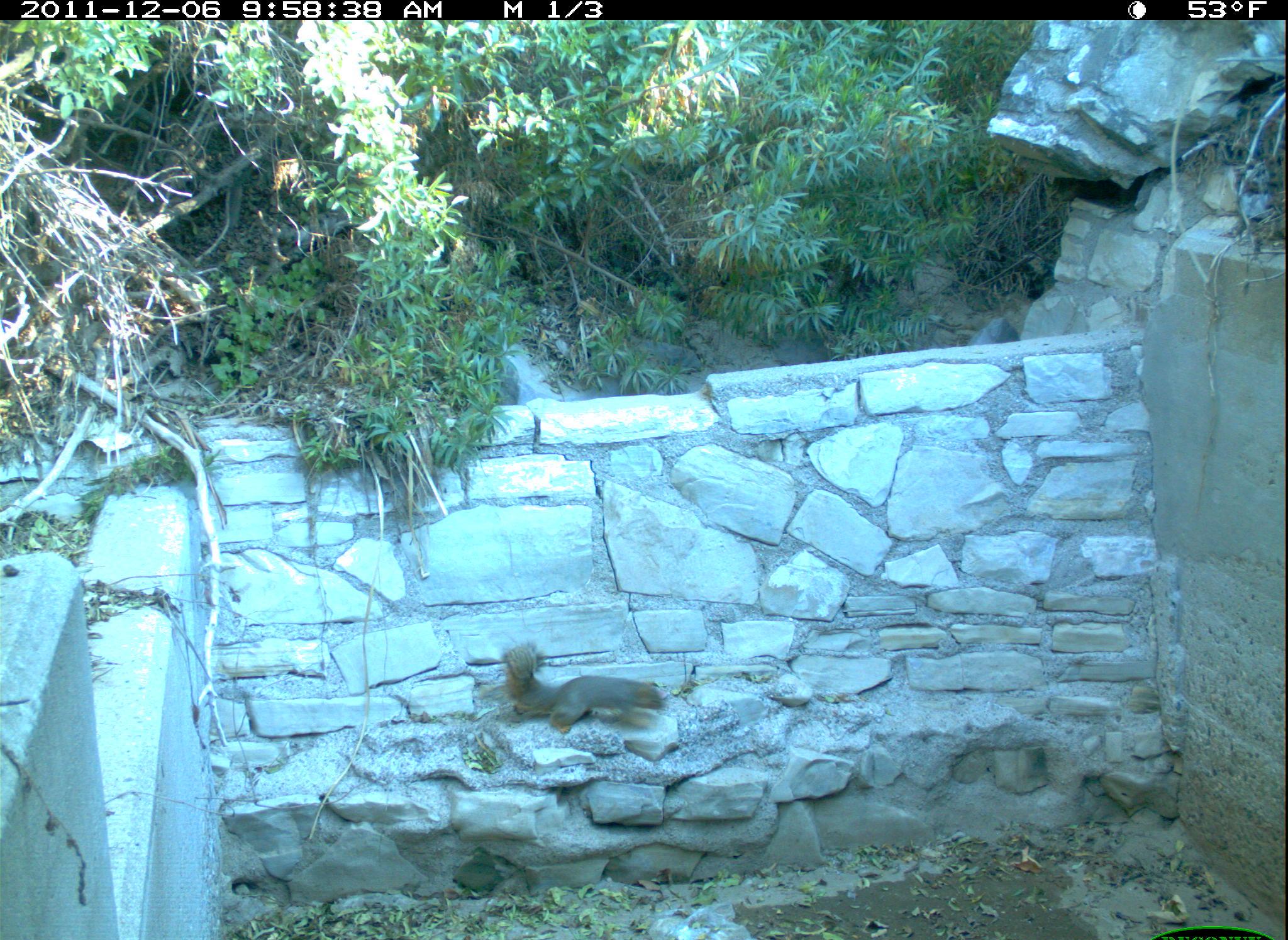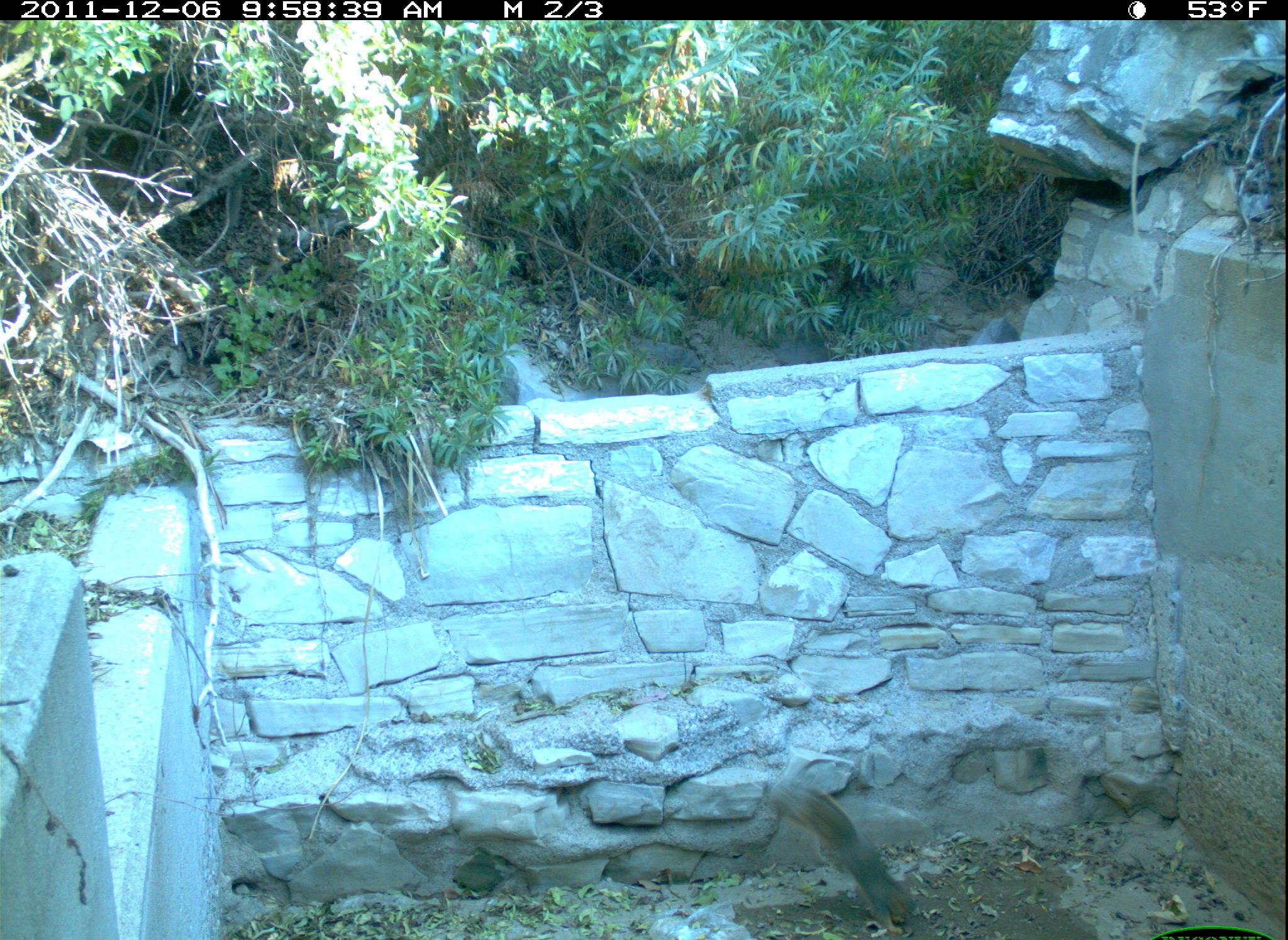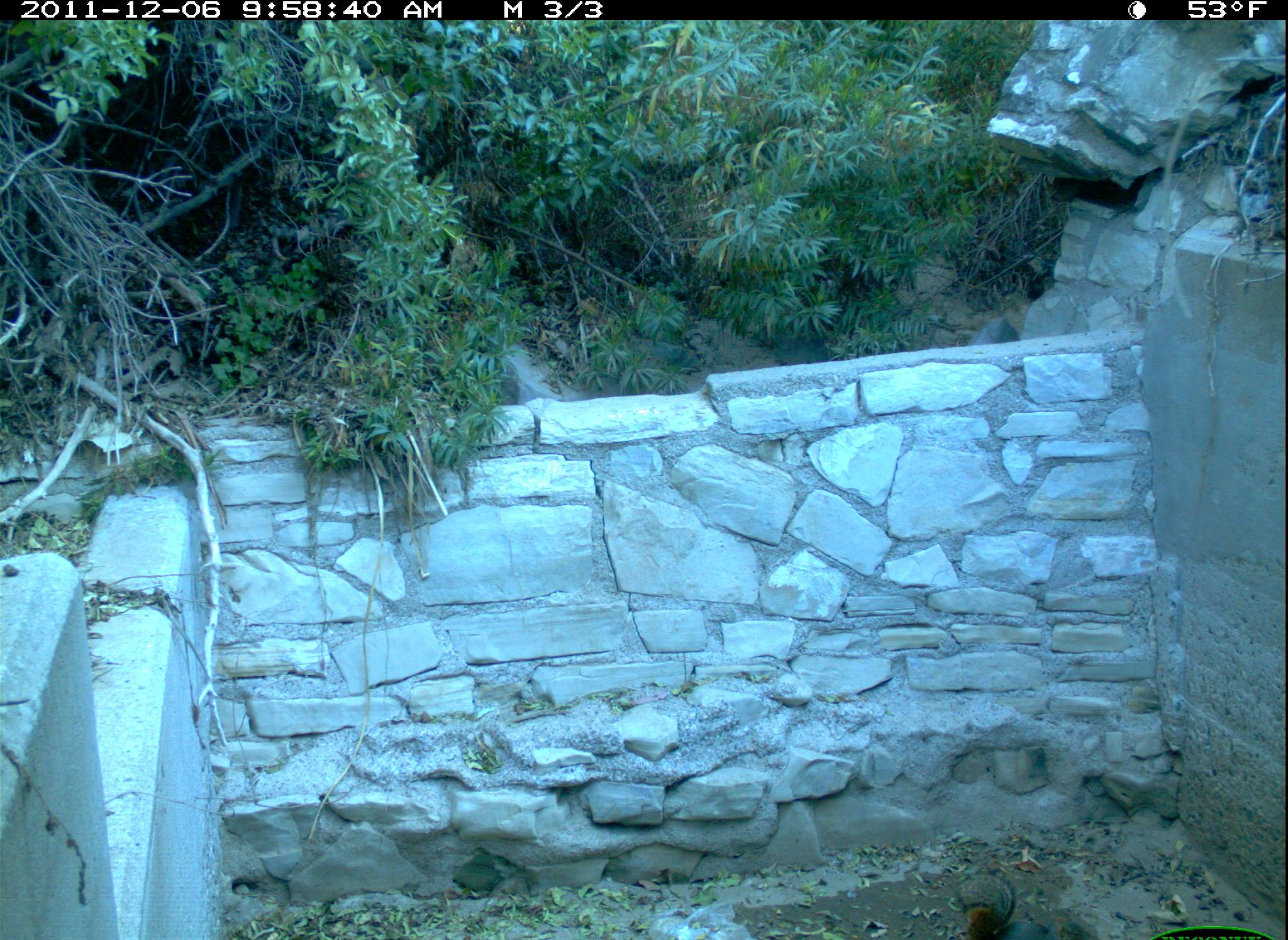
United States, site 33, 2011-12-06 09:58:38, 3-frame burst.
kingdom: Animalia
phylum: Chordata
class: Mammalia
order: Rodentia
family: Sciuridae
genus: Sciurus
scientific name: Sciurus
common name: squirrel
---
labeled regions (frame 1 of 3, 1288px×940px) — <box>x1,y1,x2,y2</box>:
squirrel: <box>499,641,676,743</box>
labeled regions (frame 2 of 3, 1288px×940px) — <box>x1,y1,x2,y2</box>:
squirrel: <box>763,763,926,936</box>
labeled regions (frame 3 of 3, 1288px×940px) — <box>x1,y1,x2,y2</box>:
squirrel: <box>939,855,1030,940</box>